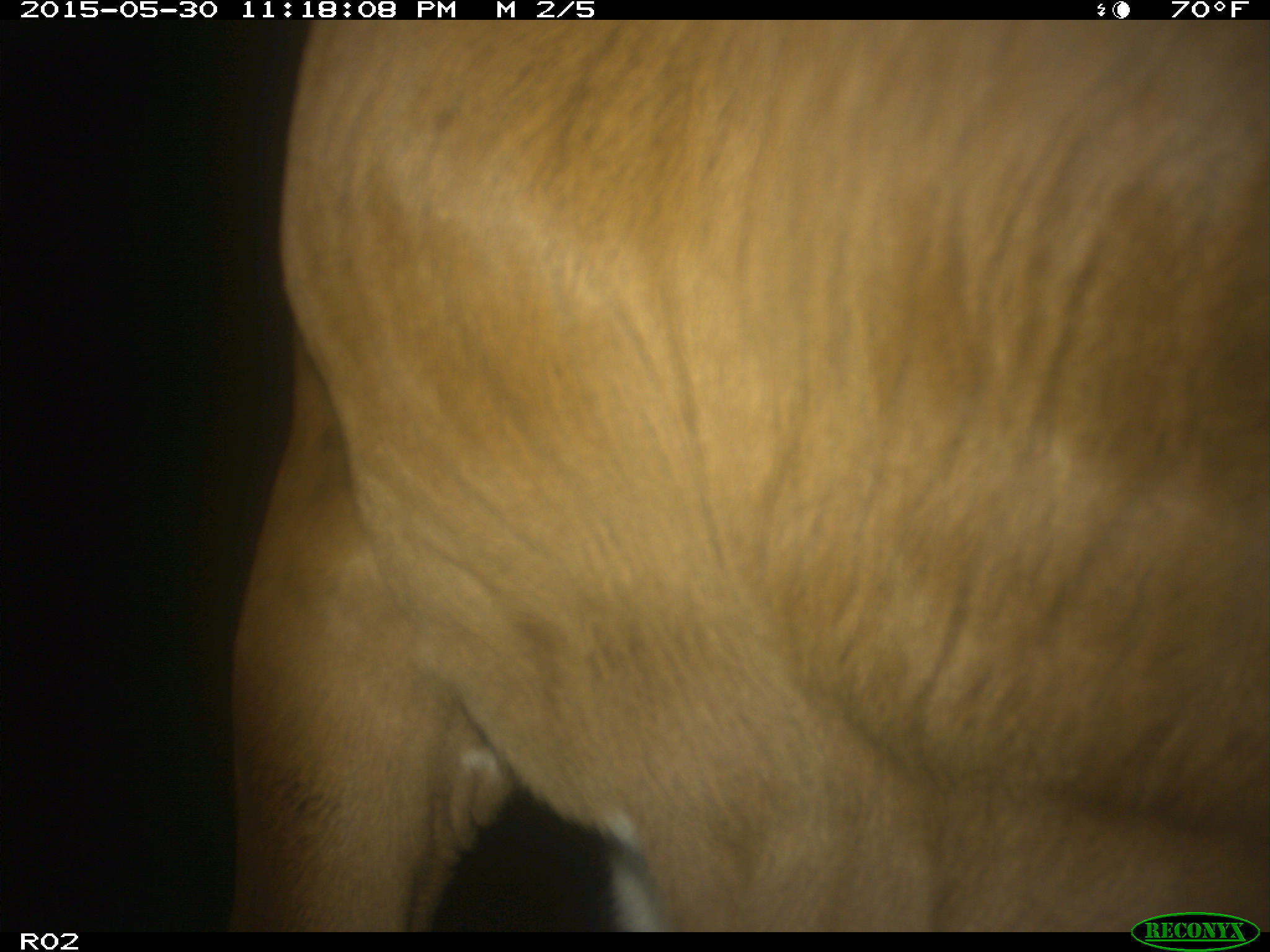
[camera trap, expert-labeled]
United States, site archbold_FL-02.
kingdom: Animalia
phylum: Chordata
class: Mammalia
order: Artiodactyla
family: Bovidae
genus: Bos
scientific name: Bos taurus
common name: domestic cow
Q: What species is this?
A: Bos taurus (domestic cow).